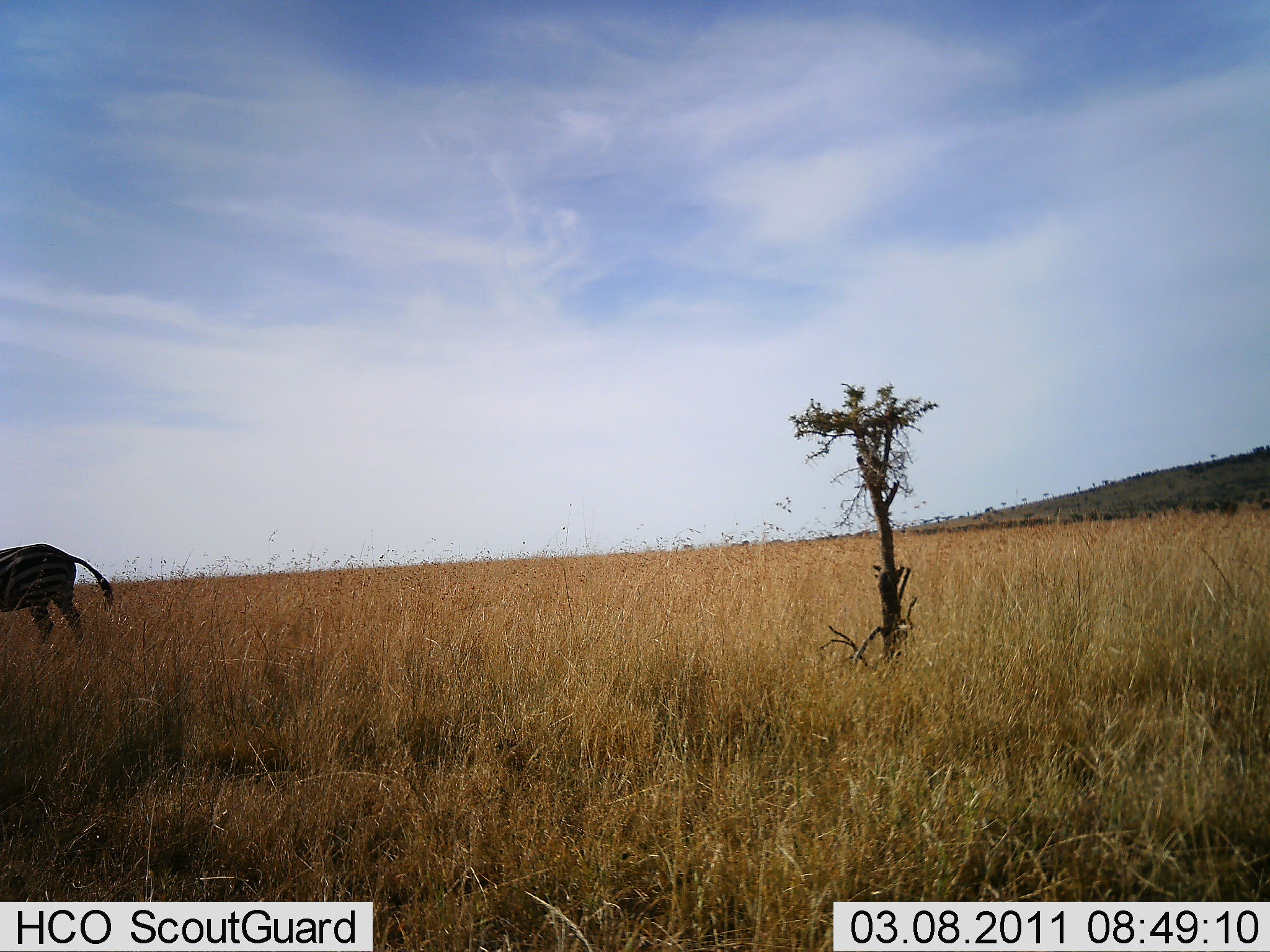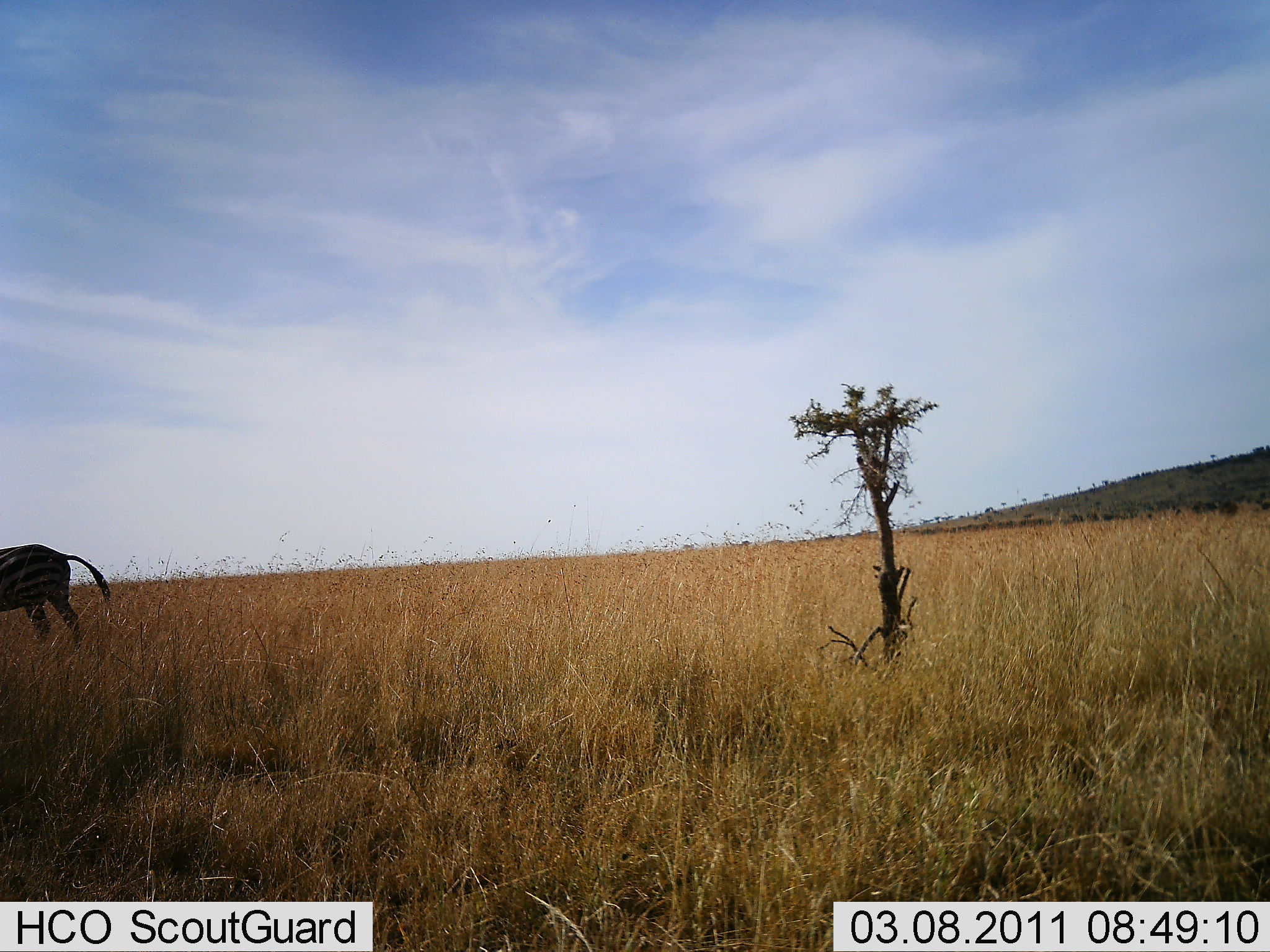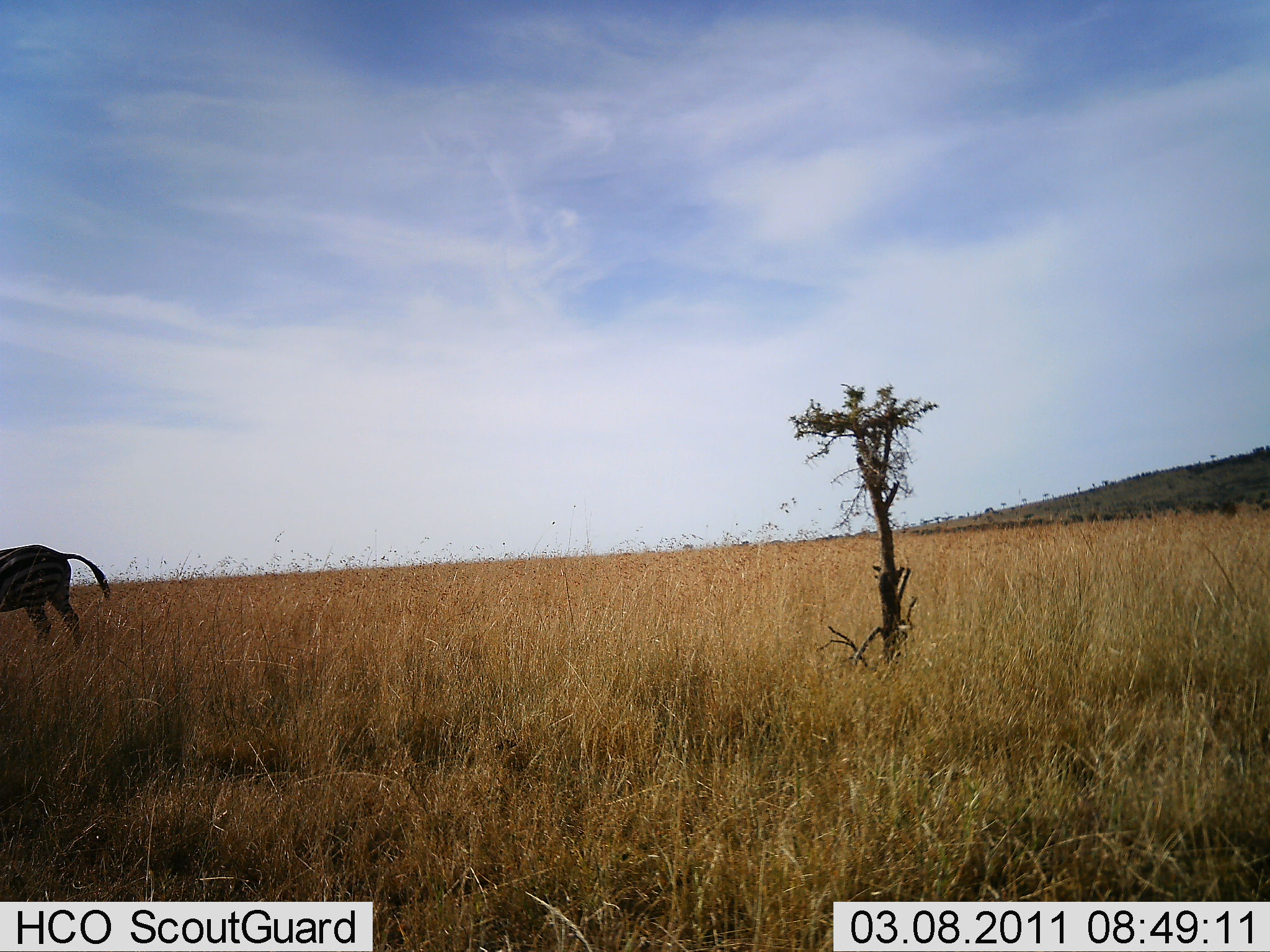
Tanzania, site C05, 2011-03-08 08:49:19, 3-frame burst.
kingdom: Animalia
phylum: Chordata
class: Mammalia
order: Perissodactyla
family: Equidae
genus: Equus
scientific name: Equus quagga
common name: plains zebra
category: zebra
Zebra (plains zebra) (Equus quagga), count 1. Behavior (volunteer vote fractions): standing 67%, resting 0%, moving 17%, interacting 0%. Young present (vote fraction): 0%. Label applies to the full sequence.